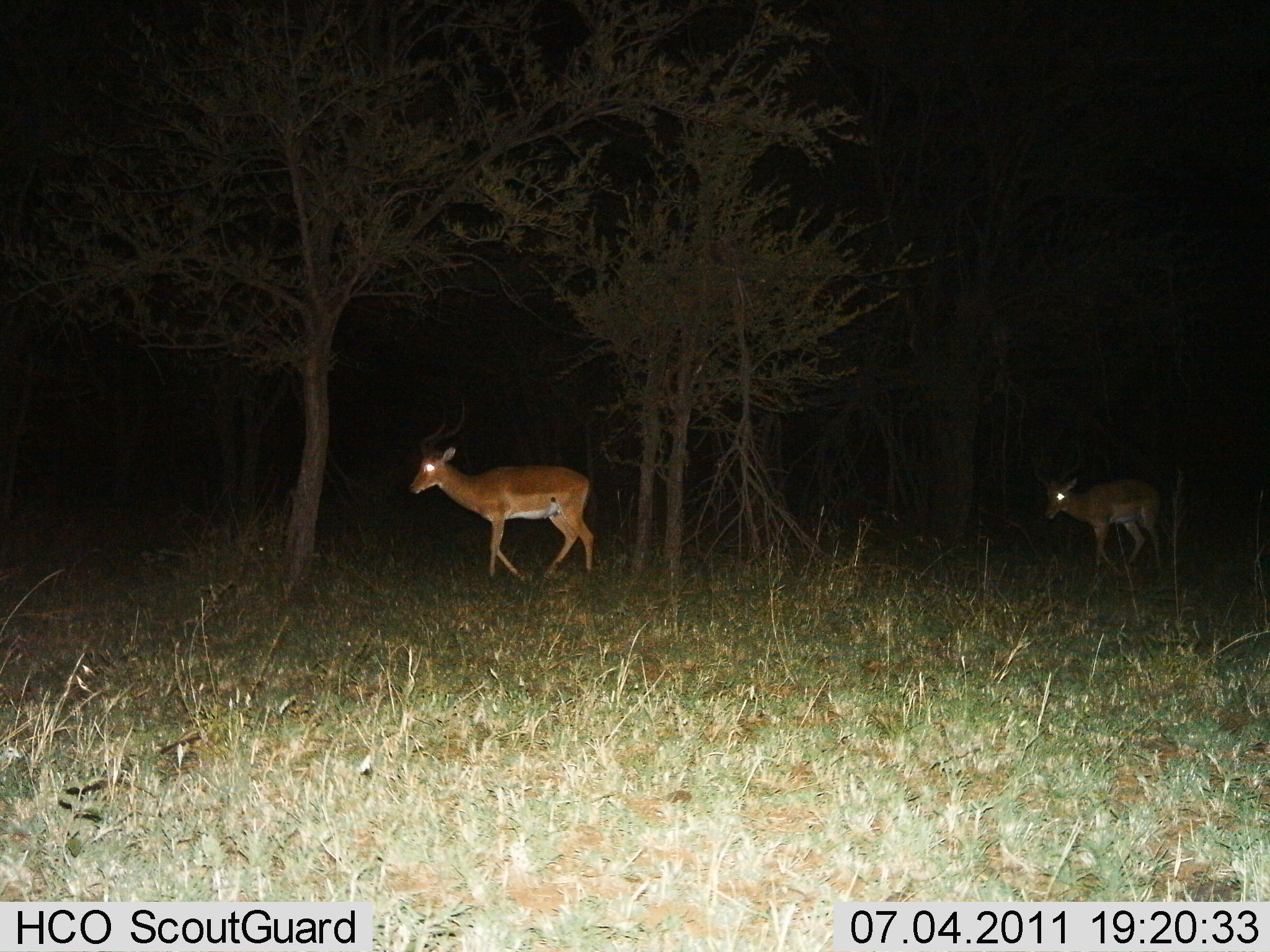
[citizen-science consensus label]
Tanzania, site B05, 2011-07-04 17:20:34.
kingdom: Animalia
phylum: Chordata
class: Mammalia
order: Artiodactyla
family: Bovidae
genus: Aepyceros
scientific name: Aepyceros melampus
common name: impala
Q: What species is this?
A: Impala (Aepyceros melampus).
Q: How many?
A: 2.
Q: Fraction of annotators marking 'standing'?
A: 0%.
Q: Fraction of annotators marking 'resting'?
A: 0%.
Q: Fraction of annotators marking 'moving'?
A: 100%.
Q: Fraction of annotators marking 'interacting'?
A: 0%.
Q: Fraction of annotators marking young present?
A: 0%.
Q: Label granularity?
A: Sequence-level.